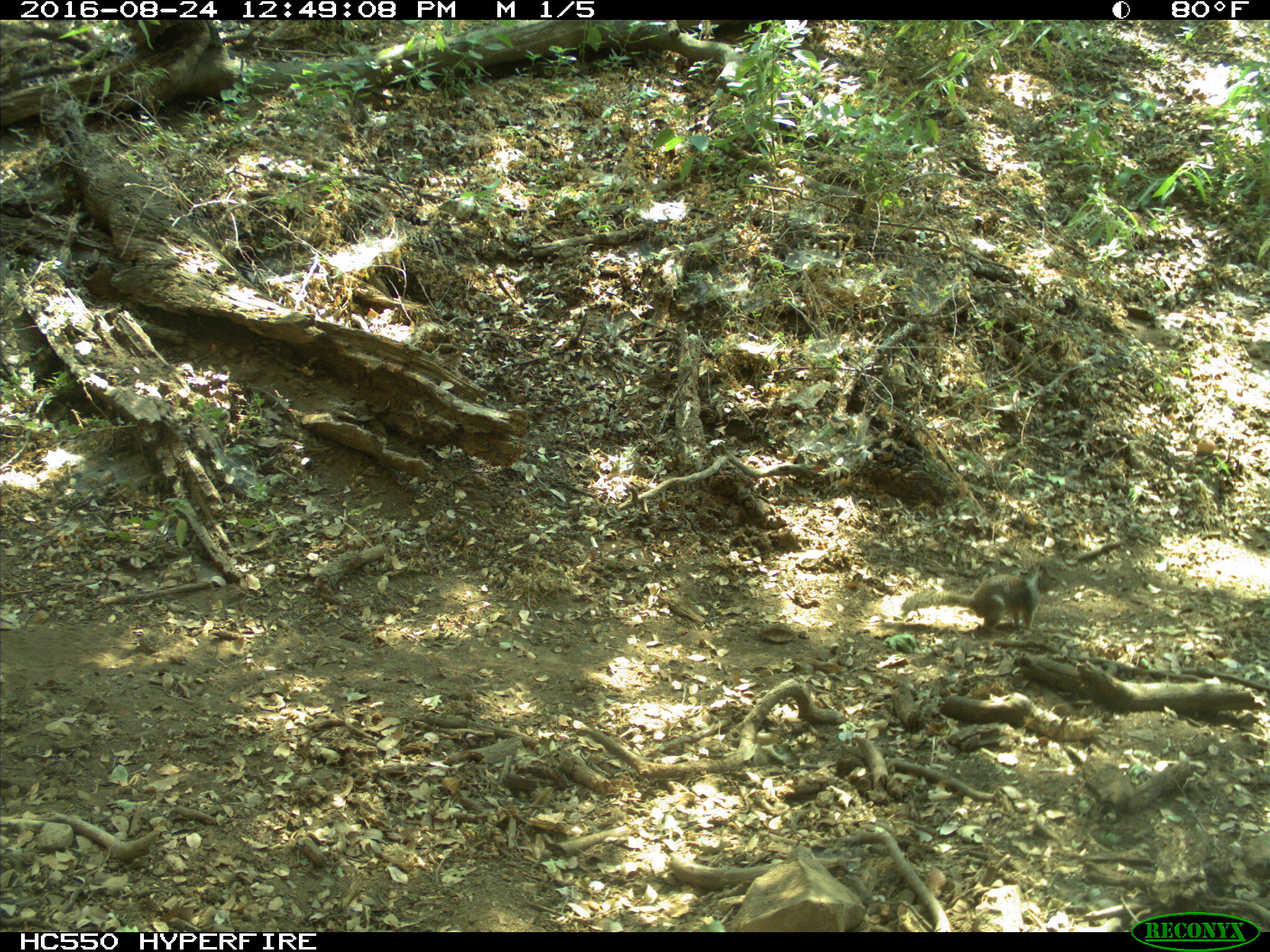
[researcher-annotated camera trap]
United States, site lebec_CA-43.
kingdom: Animalia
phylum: Chordata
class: Mammalia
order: Rodentia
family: Sciuridae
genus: Otospermophilus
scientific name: Otospermophilus beecheyi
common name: california ground squirrel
Otospermophilus beecheyi (california ground squirrel).